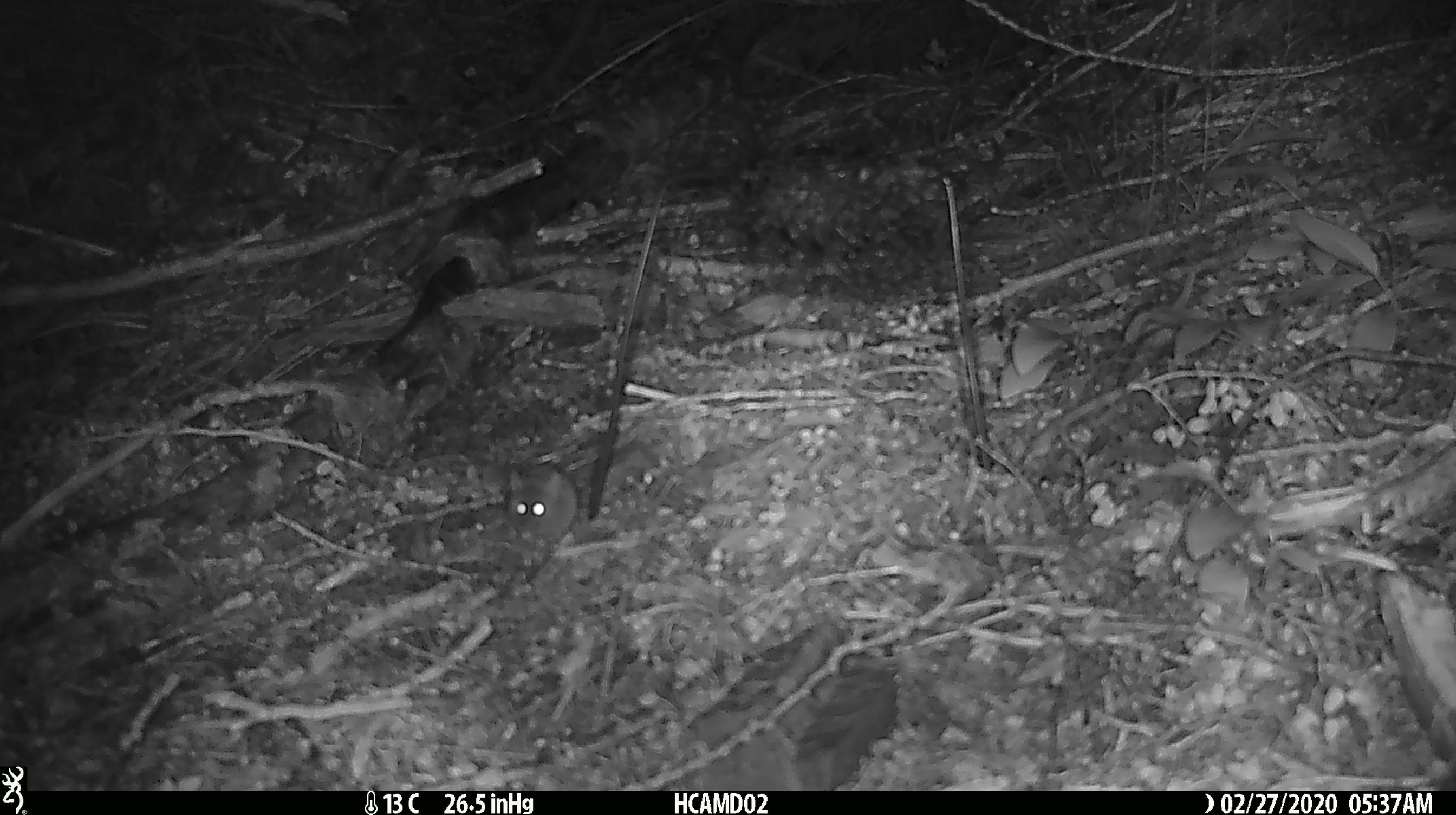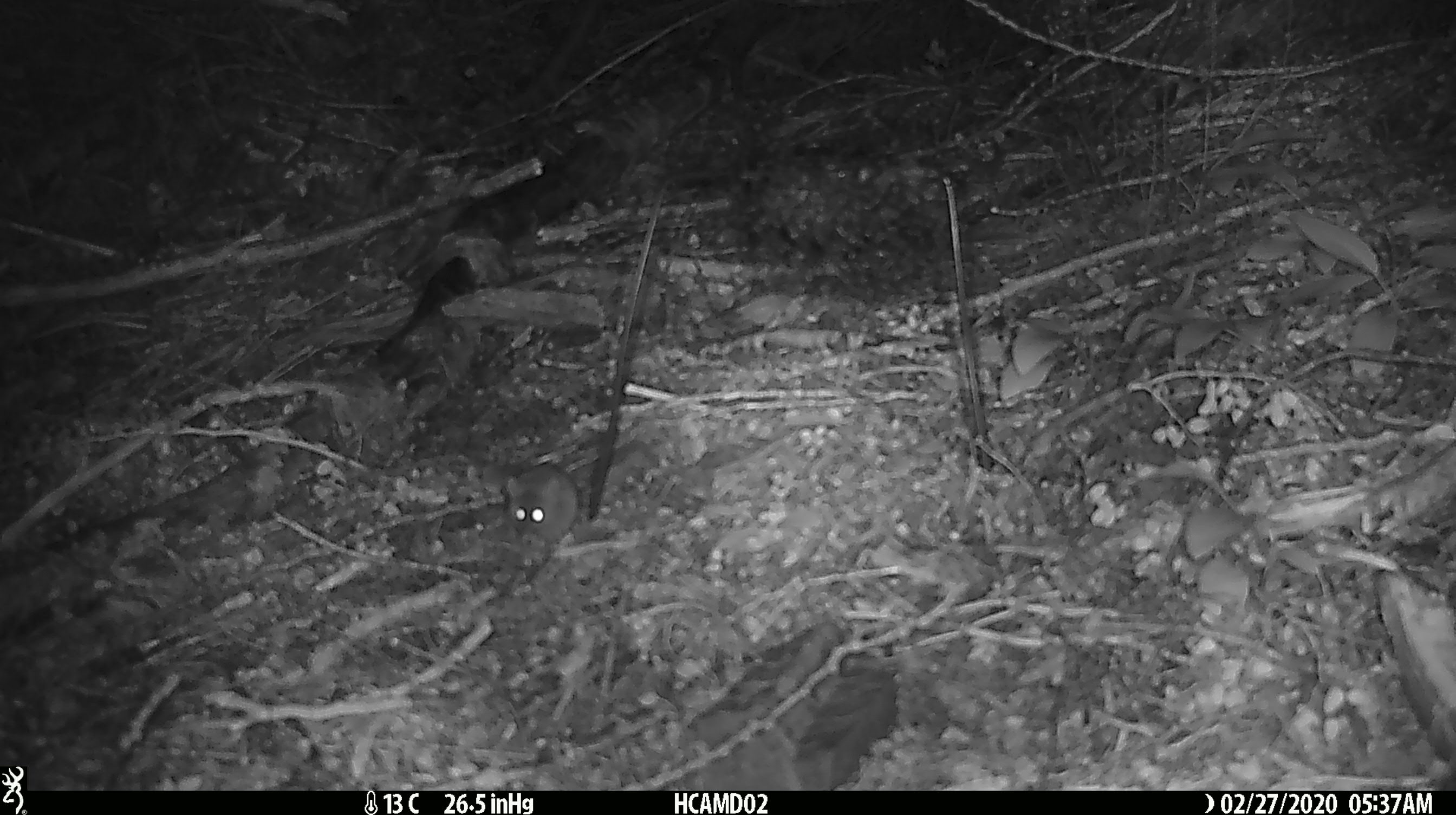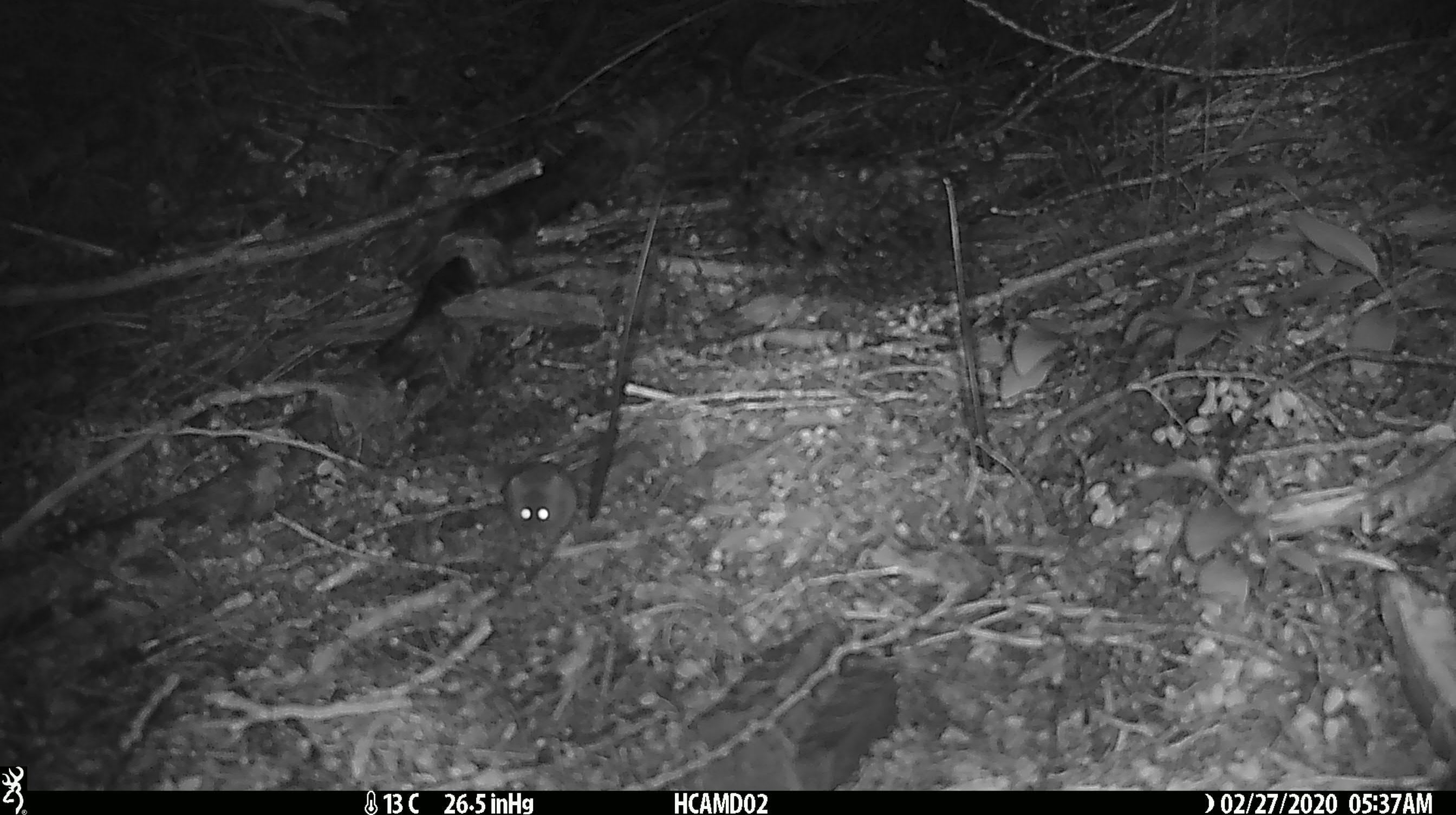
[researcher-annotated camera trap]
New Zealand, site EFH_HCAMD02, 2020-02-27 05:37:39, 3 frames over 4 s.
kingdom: Animalia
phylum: Chordata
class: Mammalia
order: Rodentia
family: Muridae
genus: Mus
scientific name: Mus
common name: mouse